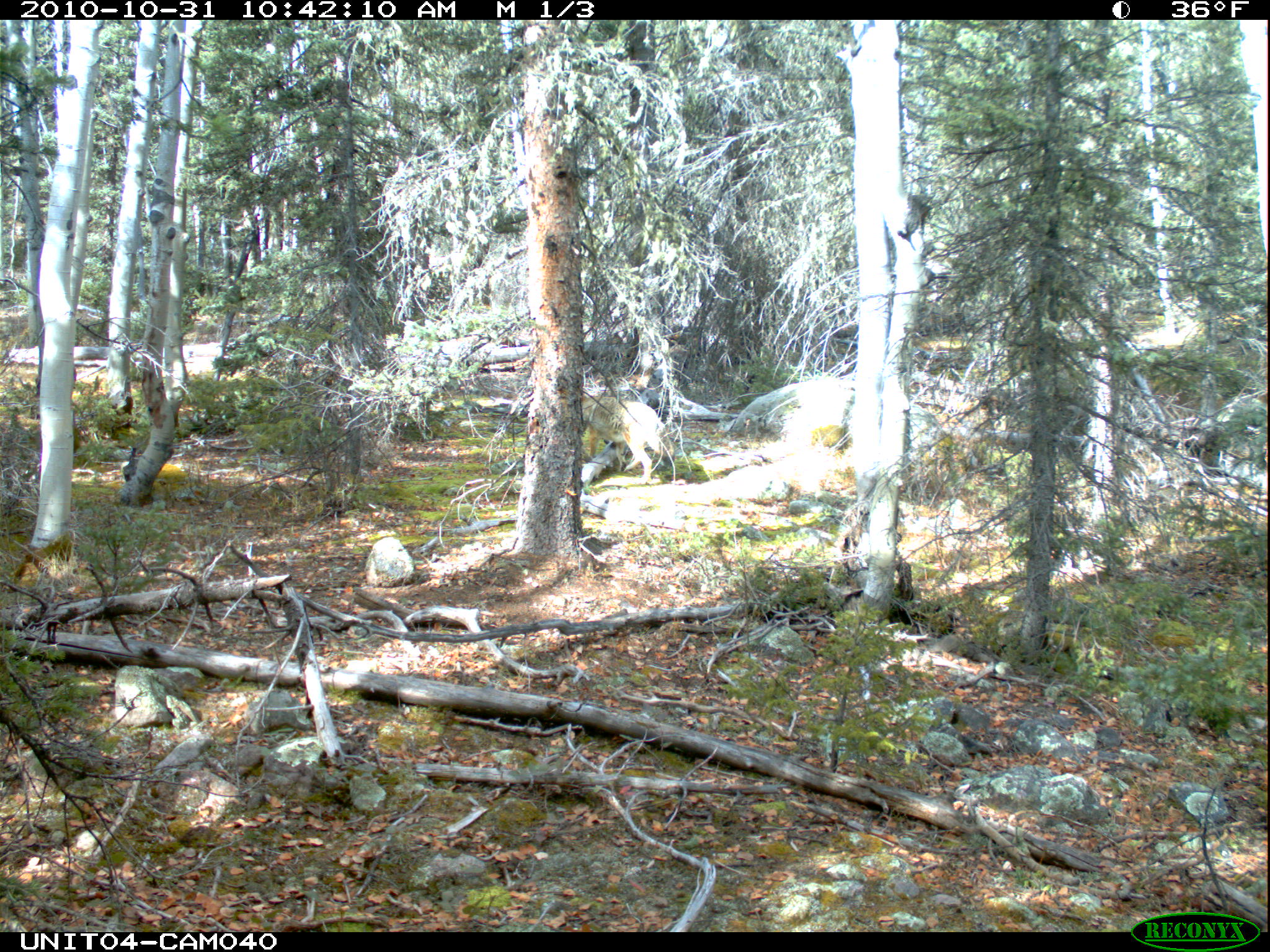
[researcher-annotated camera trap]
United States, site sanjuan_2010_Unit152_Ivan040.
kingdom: Animalia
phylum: Chordata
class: Mammalia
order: Carnivora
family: Canidae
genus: Canis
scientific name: Canis latrans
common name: coyote